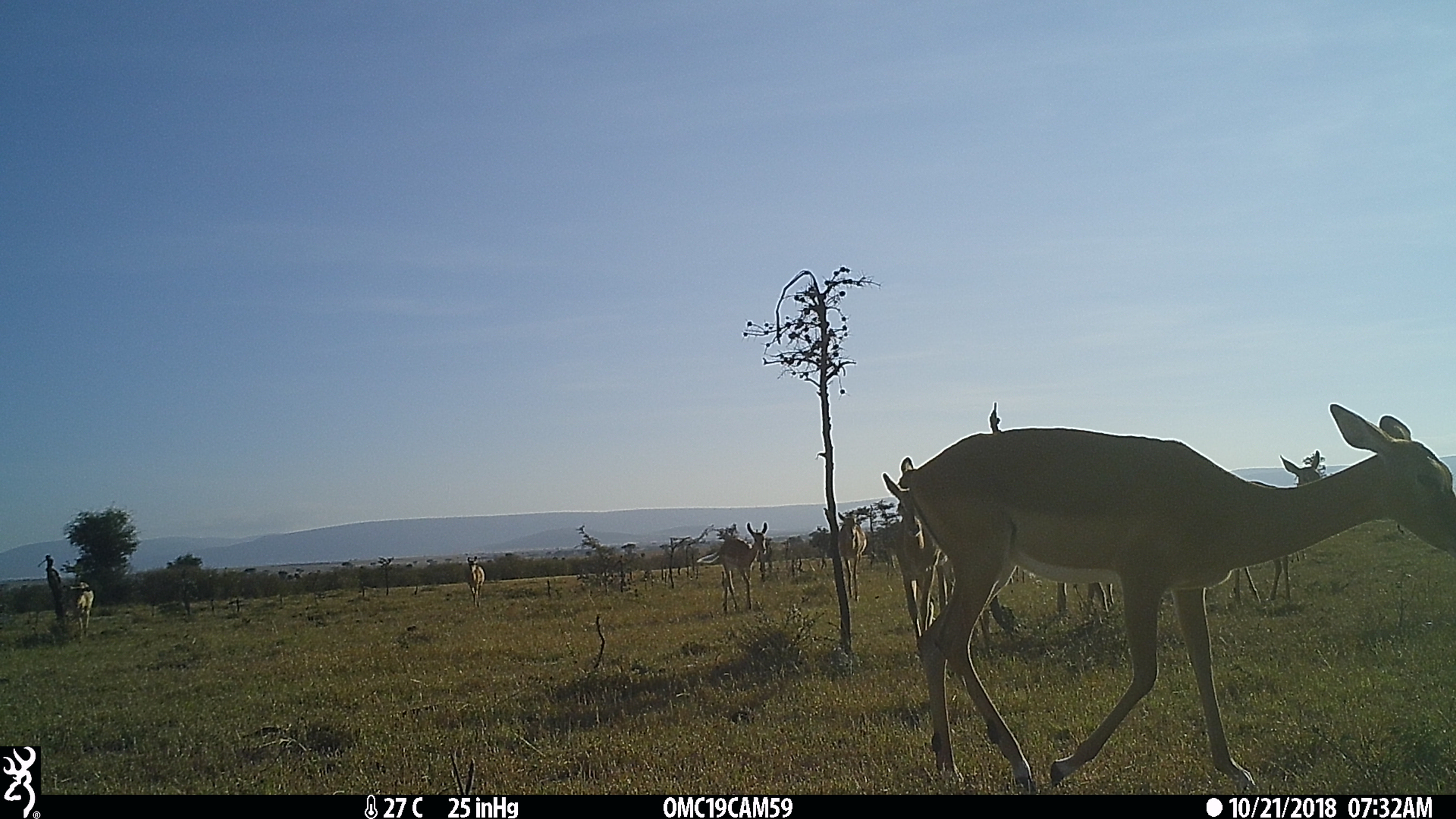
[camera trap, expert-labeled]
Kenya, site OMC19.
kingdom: Animalia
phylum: Chordata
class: Mammalia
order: Artiodactyla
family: Bovidae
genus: Aepyceros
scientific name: Aepyceros melampus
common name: impala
Impala (Aepyceros melampus).